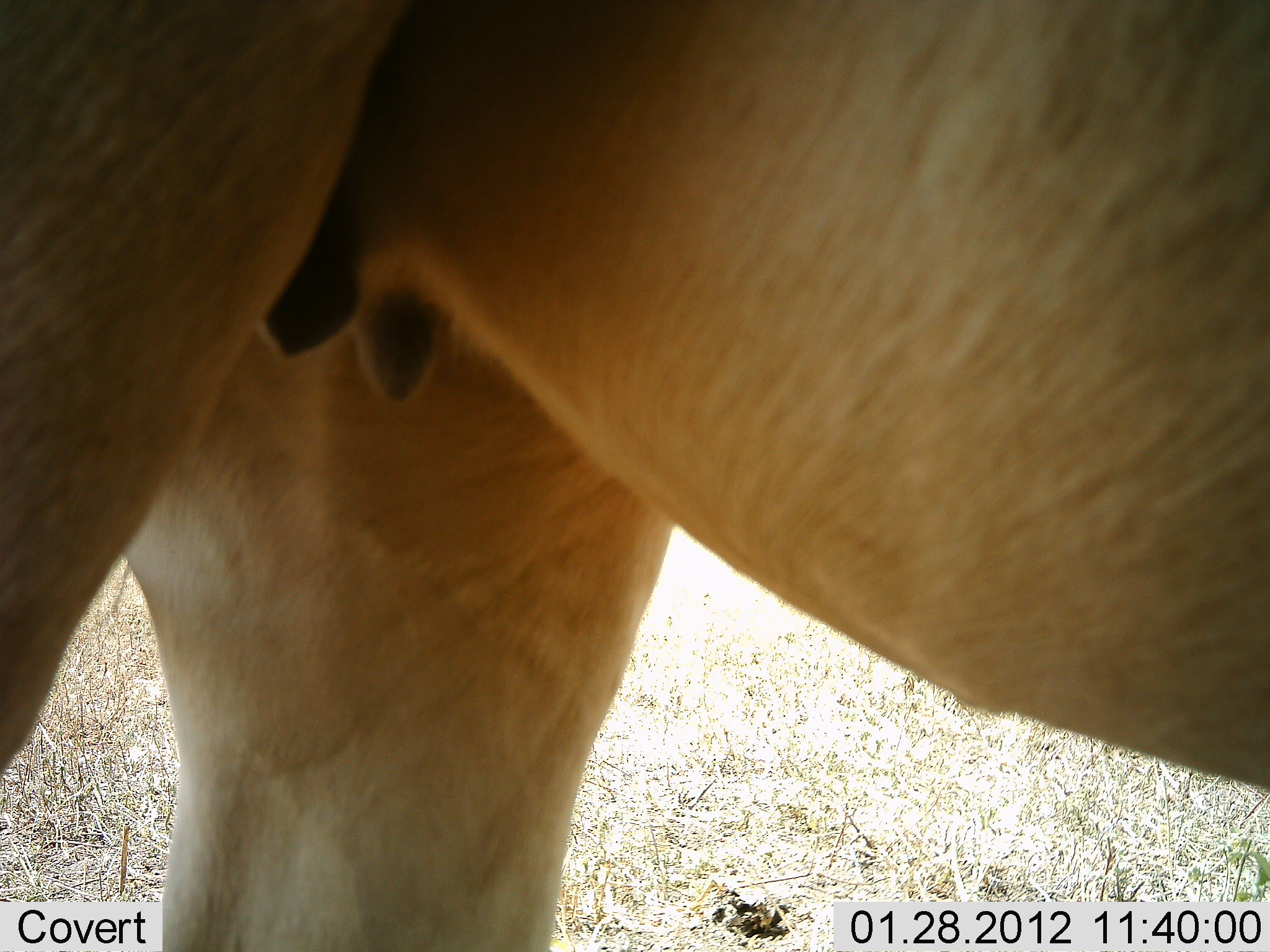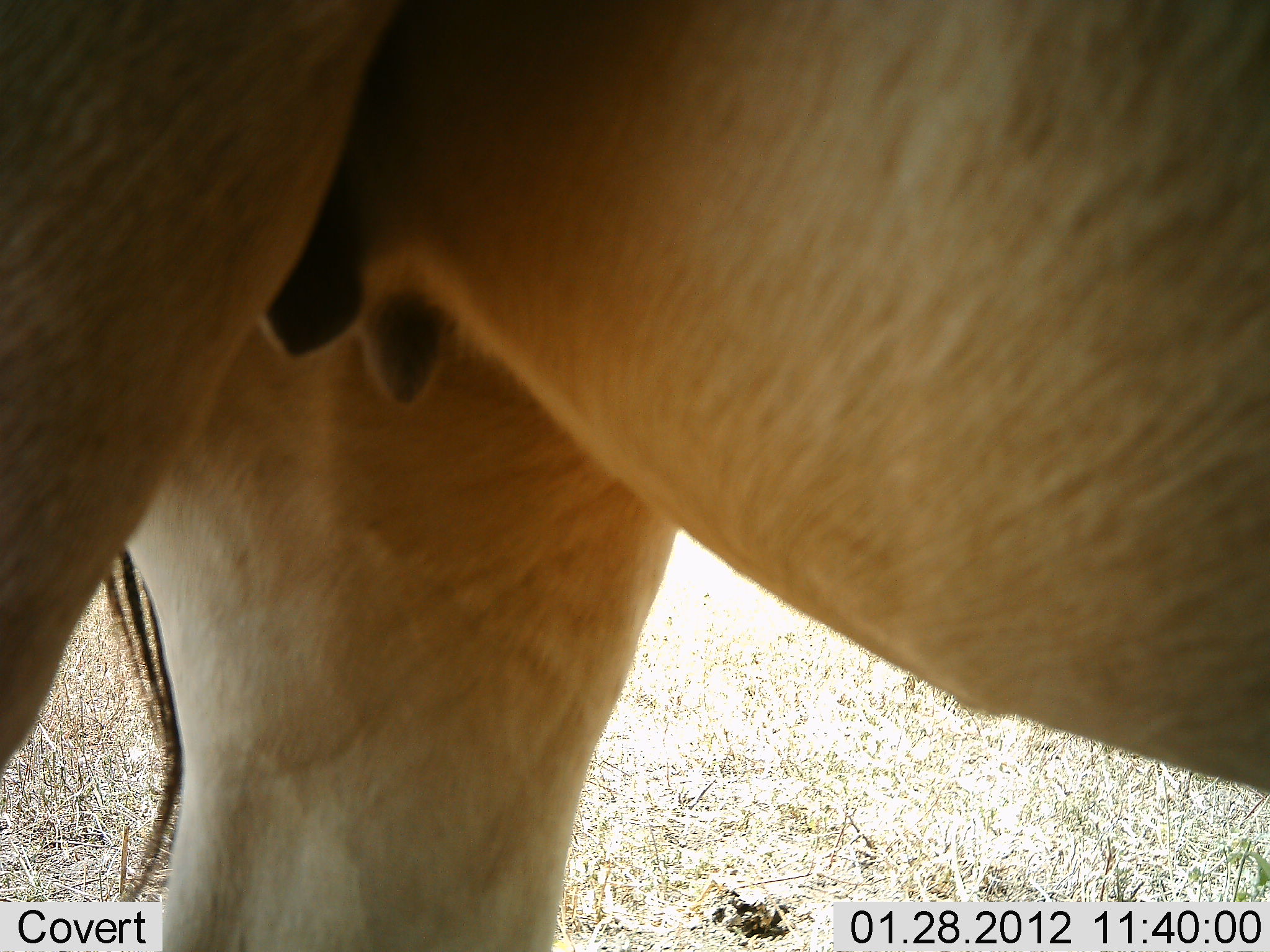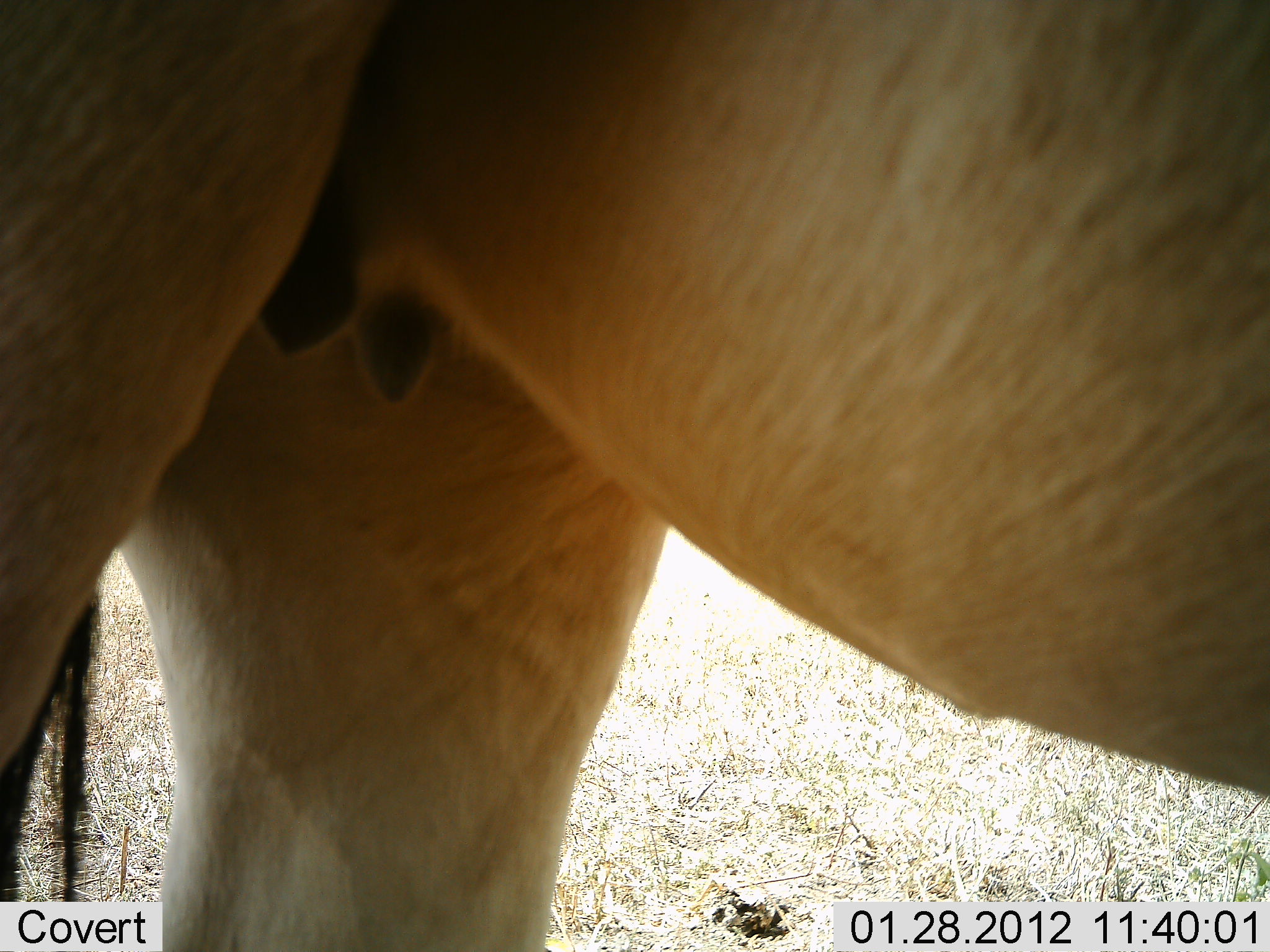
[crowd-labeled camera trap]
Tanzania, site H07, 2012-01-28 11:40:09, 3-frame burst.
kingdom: Animalia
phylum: Chordata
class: Mammalia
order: Artiodactyla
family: Bovidae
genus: Alcelaphus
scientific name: Alcelaphus buselaphus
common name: hartebeest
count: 1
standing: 100%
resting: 0%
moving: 0%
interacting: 0%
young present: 0%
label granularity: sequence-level